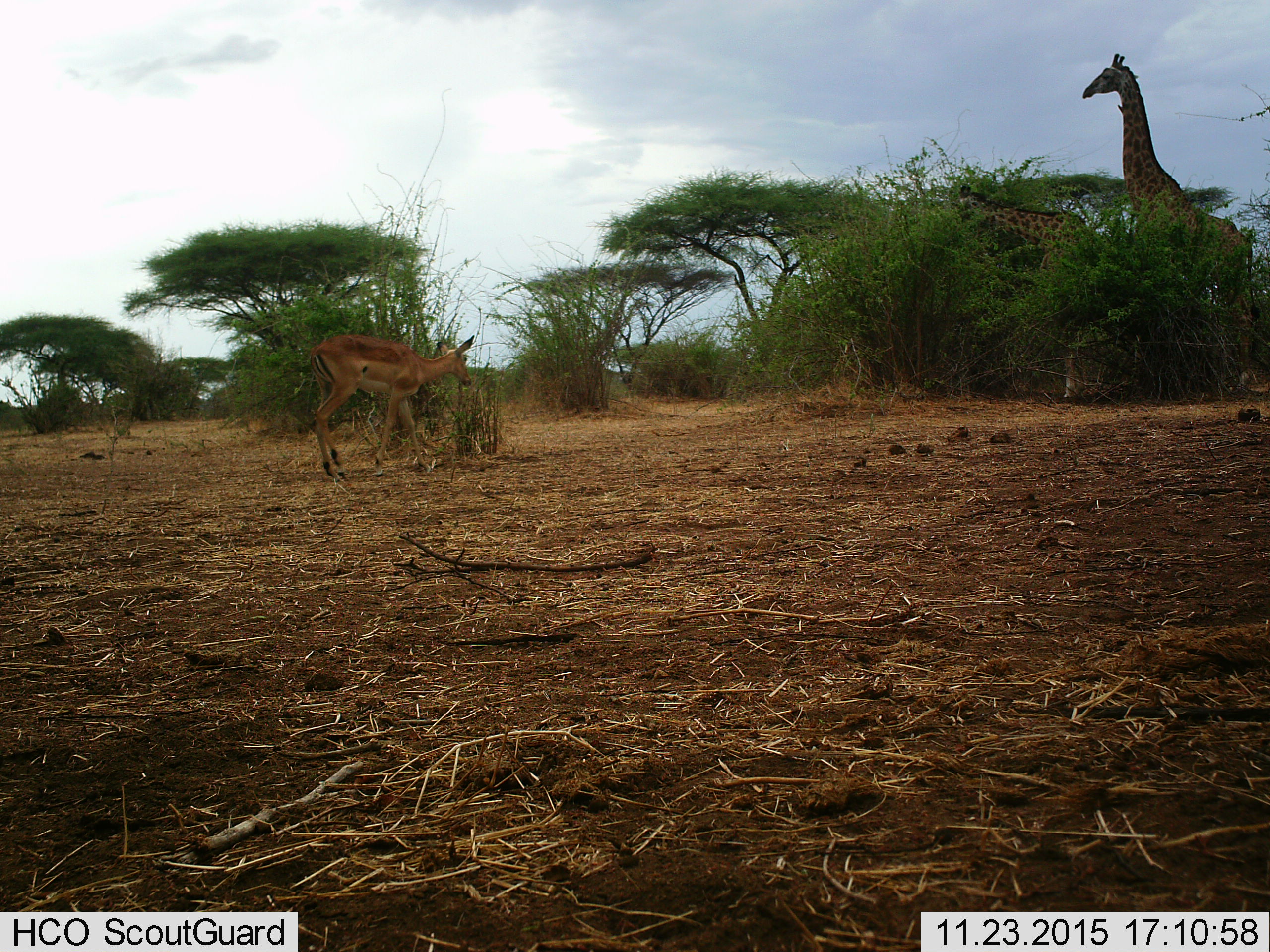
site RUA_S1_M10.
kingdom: Animalia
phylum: Chordata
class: Mammalia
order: Artiodactyla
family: Giraffidae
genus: Giraffa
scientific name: Giraffa camelopardalis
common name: giraffe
Giraffe (Giraffa camelopardalis), count 2. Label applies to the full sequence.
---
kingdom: Animalia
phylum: Chordata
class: Mammalia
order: Artiodactyla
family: Bovidae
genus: Aepyceros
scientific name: Aepyceros melampus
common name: impala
Impala (Aepyceros melampus), count 1. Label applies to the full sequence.